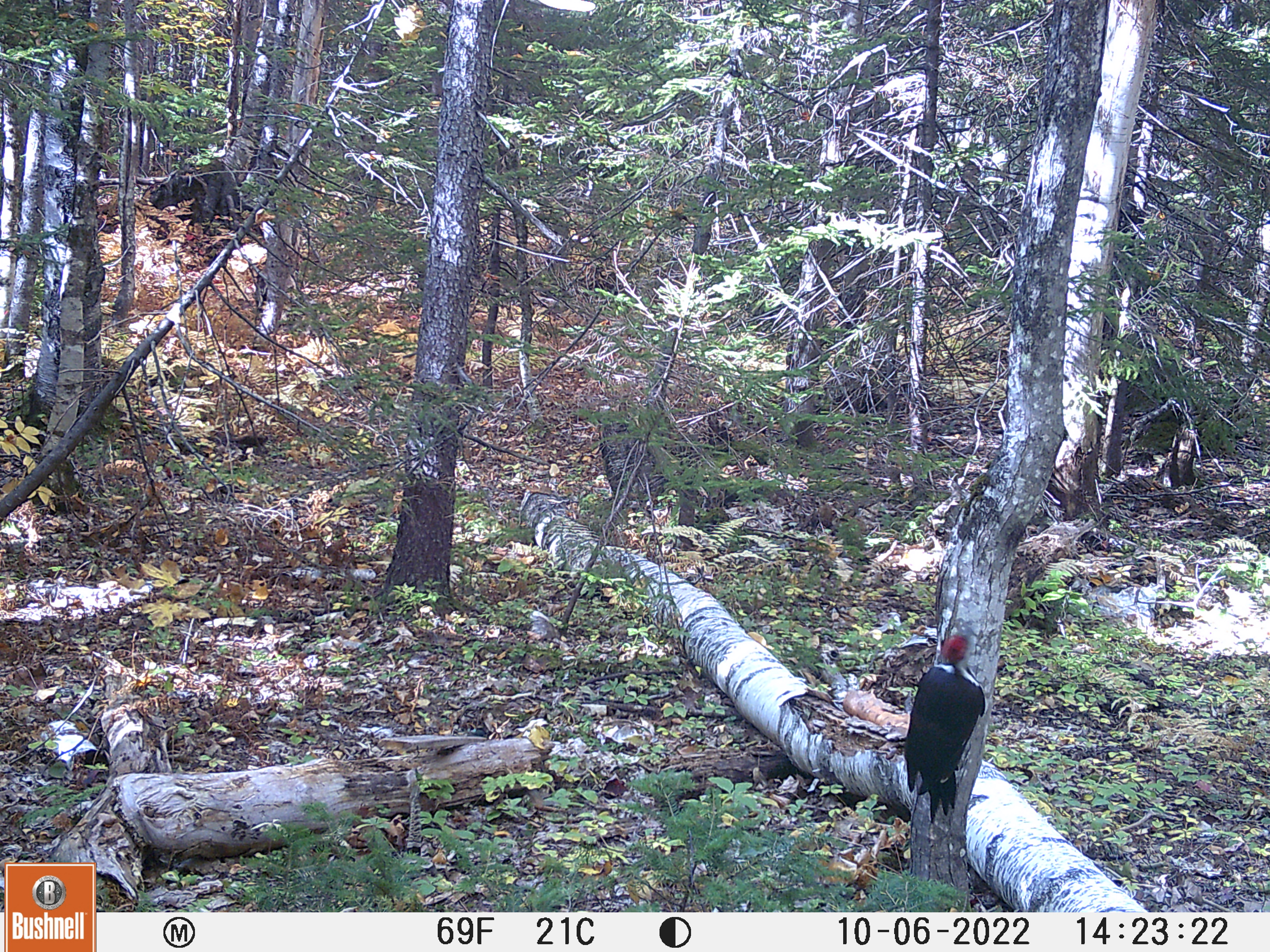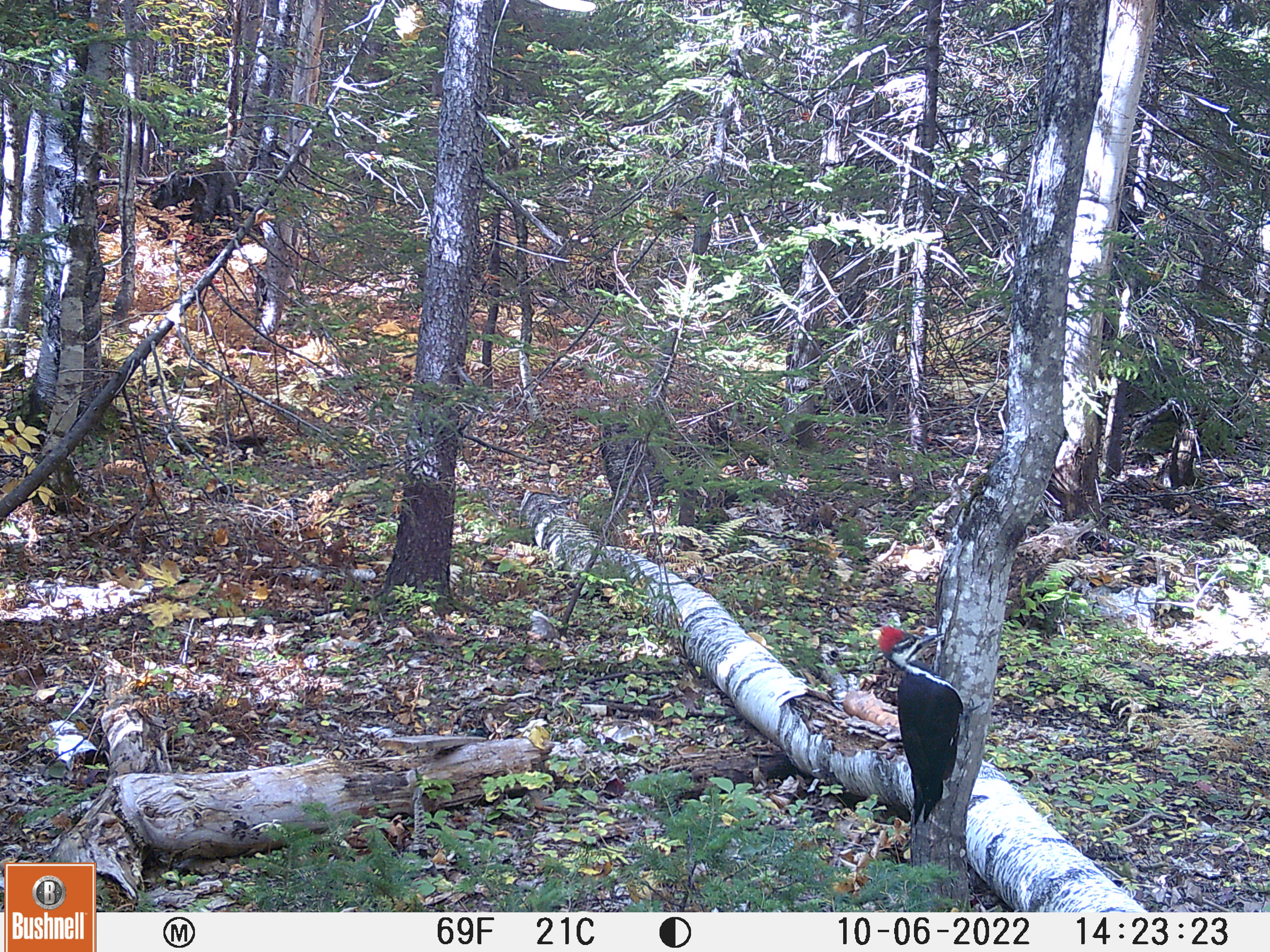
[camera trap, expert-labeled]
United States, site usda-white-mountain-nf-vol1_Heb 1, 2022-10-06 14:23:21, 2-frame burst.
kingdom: Animalia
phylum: Chordata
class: Aves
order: Piciformes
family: Picidae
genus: Dryocopus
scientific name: Dryocopus pileatus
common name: pileated woodpecker